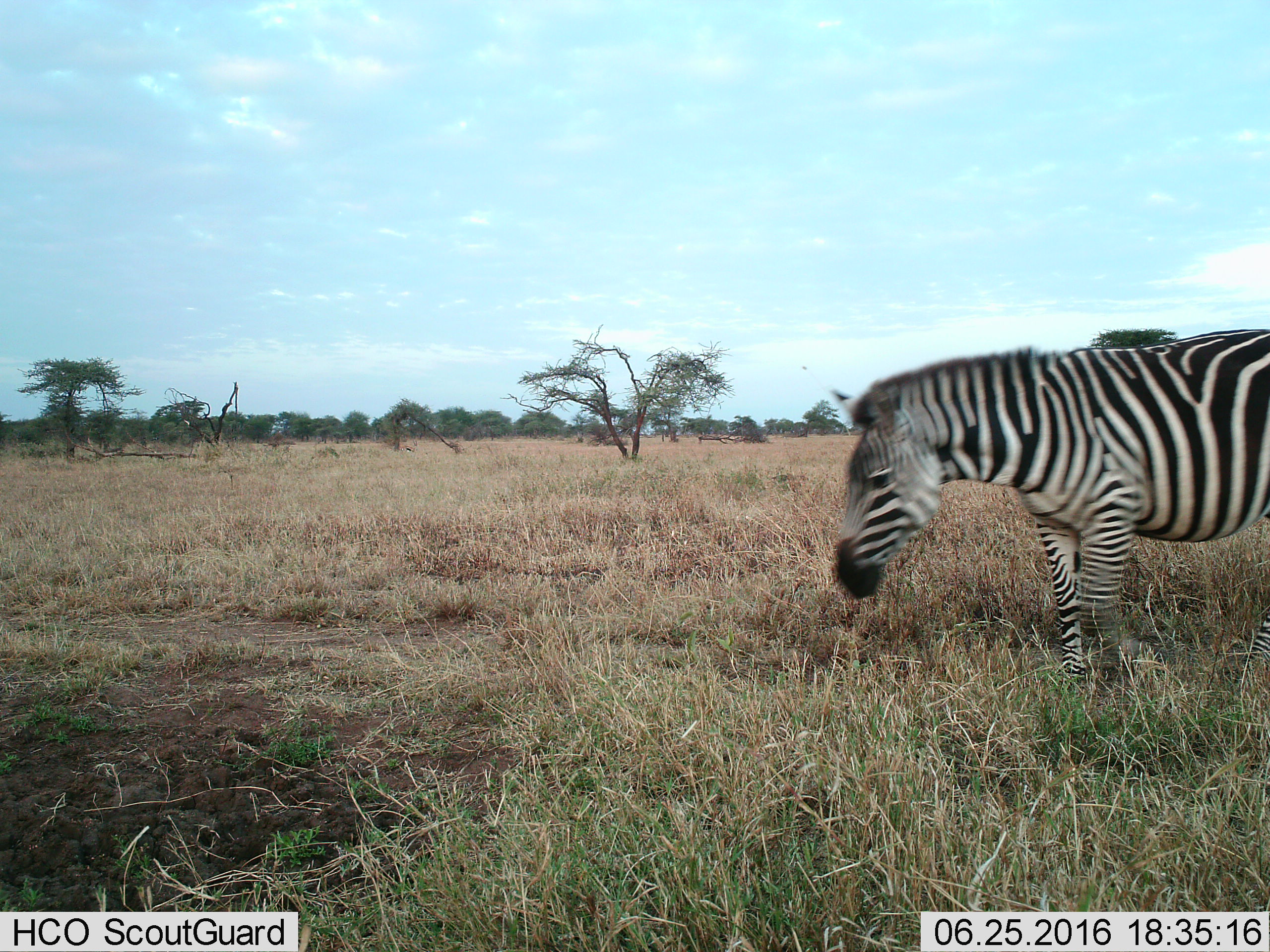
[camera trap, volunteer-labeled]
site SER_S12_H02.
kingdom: Animalia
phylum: Chordata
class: Mammalia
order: Perissodactyla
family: Equidae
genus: Equus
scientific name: Equus quagga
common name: plains zebra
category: zebraplains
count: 1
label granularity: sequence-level